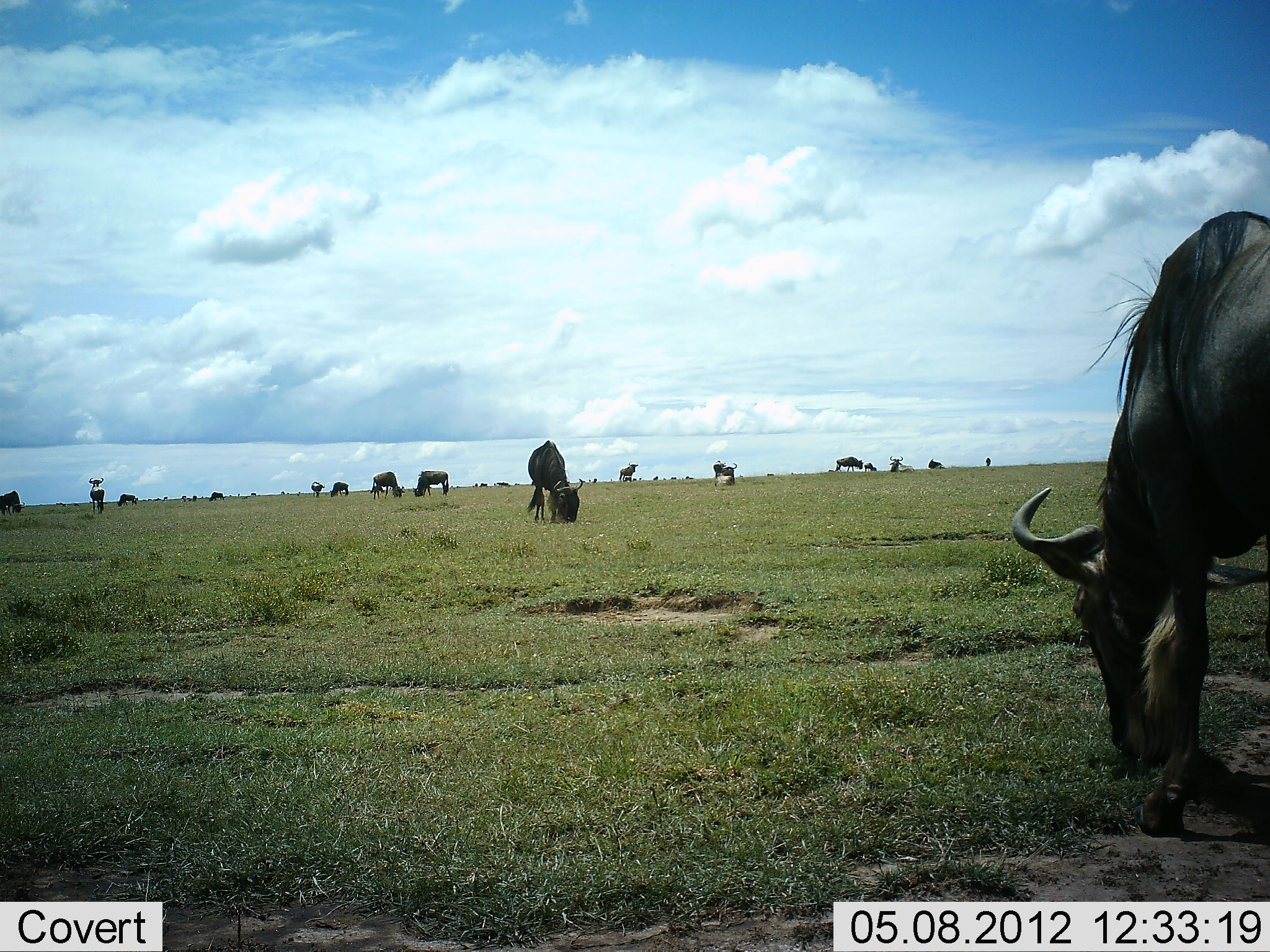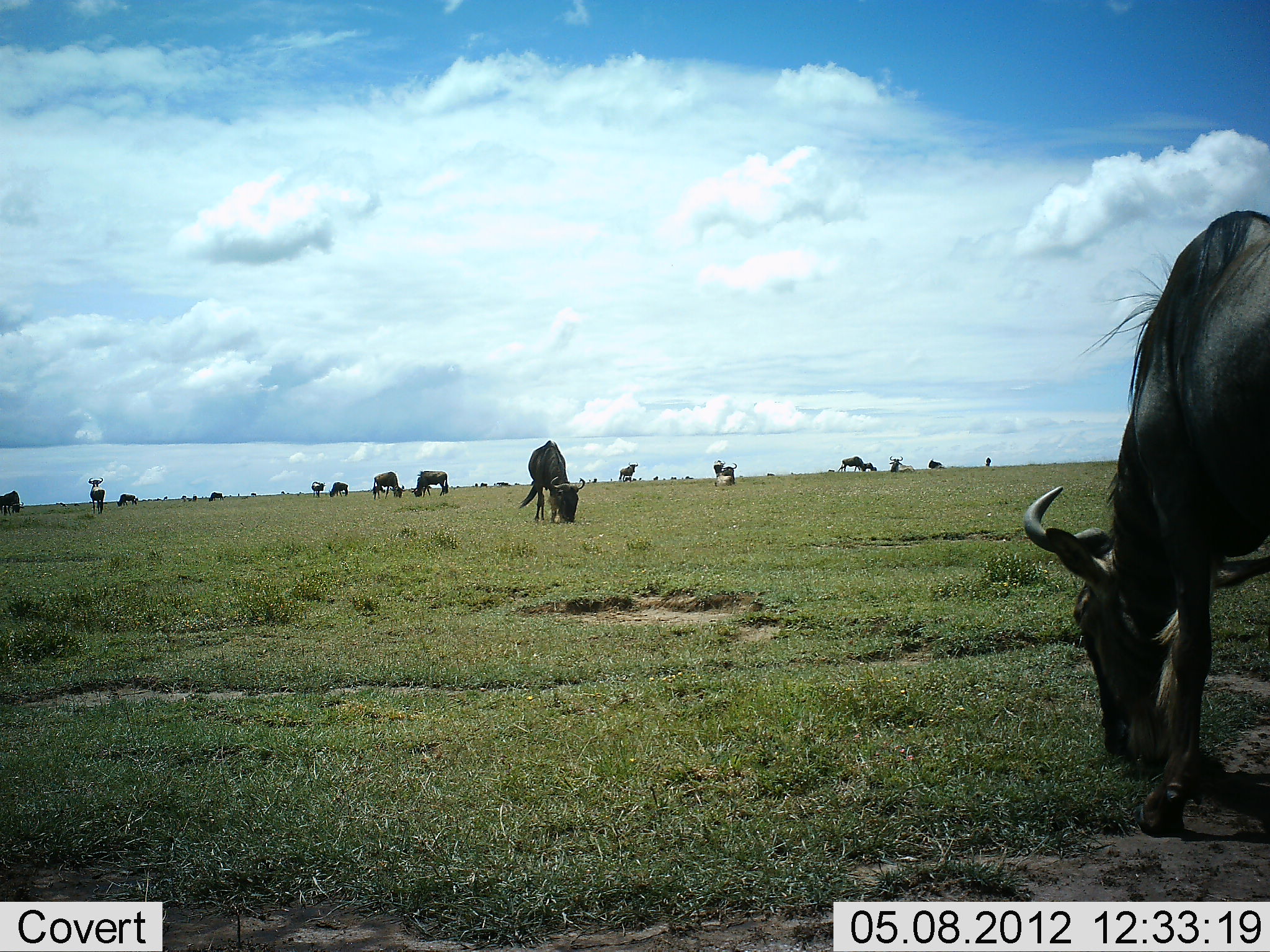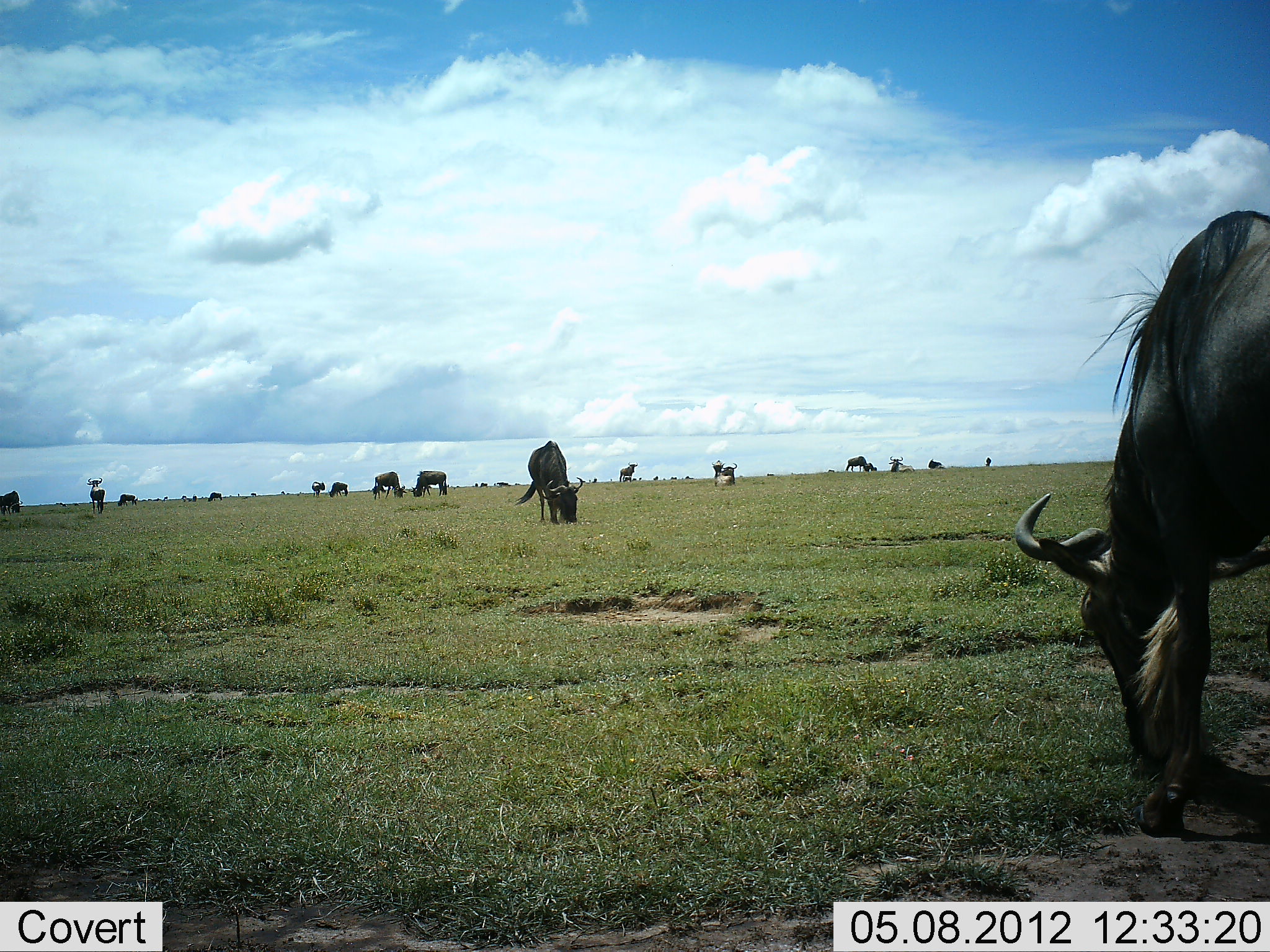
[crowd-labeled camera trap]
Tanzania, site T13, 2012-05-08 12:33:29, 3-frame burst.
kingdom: Animalia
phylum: Chordata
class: Mammalia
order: Artiodactyla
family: Bovidae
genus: Connochaetes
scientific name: Connochaetes taurinus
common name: blue wildebeest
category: wildebeest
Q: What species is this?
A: Wildebeest (blue wildebeest) (Connochaetes taurinus).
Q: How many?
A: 11-50.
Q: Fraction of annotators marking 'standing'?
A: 50%.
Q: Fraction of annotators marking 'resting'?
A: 0%.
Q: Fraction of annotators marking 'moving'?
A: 20%.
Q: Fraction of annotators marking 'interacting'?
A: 0%.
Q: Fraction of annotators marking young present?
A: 0%.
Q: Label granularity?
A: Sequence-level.